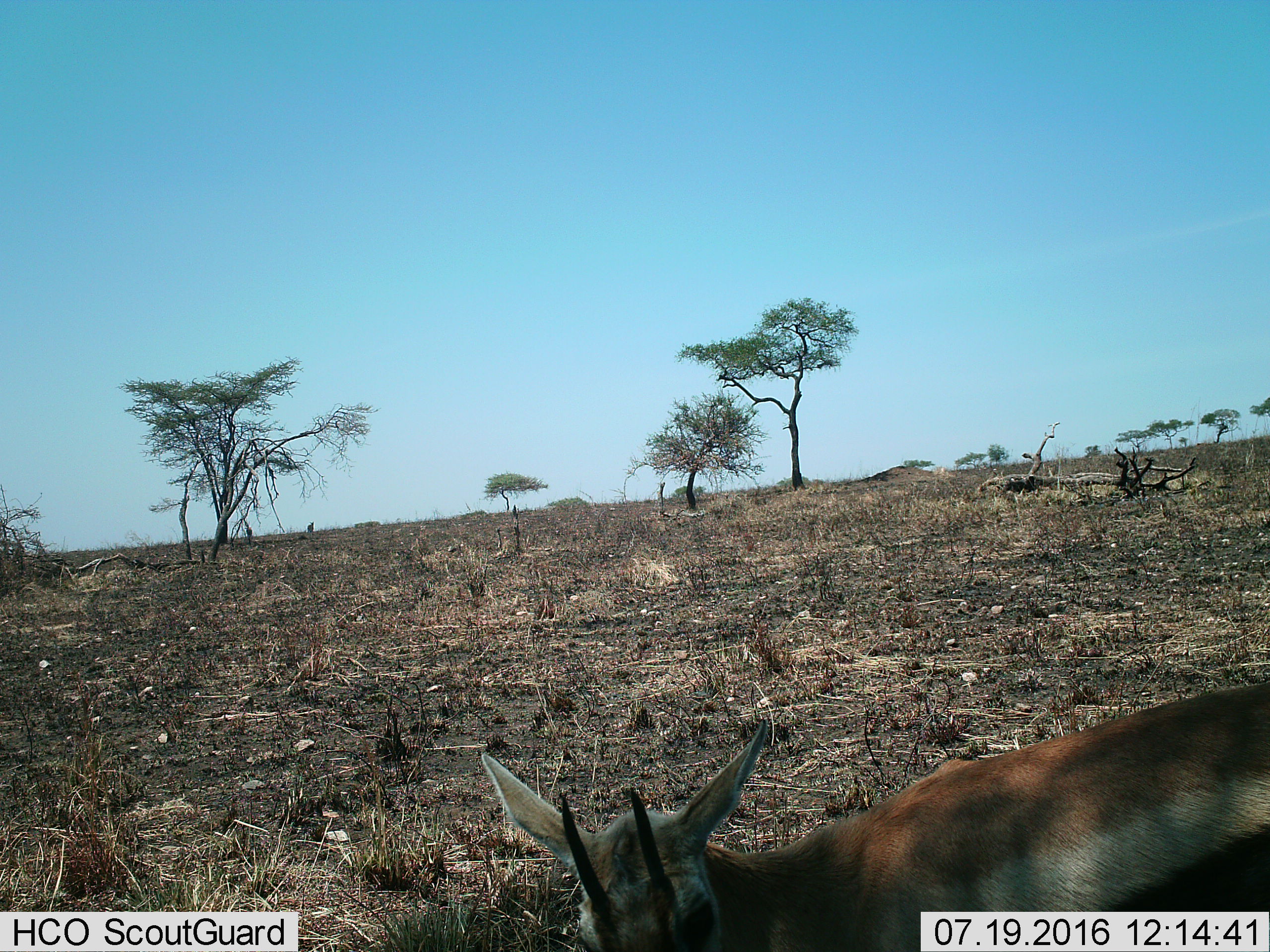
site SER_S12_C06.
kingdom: Animalia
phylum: Chordata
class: Mammalia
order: Artiodactyla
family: Bovidae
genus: Eudorcas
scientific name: Eudorcas thomsonii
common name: thomson's gazelle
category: gazellethomsons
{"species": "gazellethomsons (thomson's gazelle) (Eudorcas thomsonii)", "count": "1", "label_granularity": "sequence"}